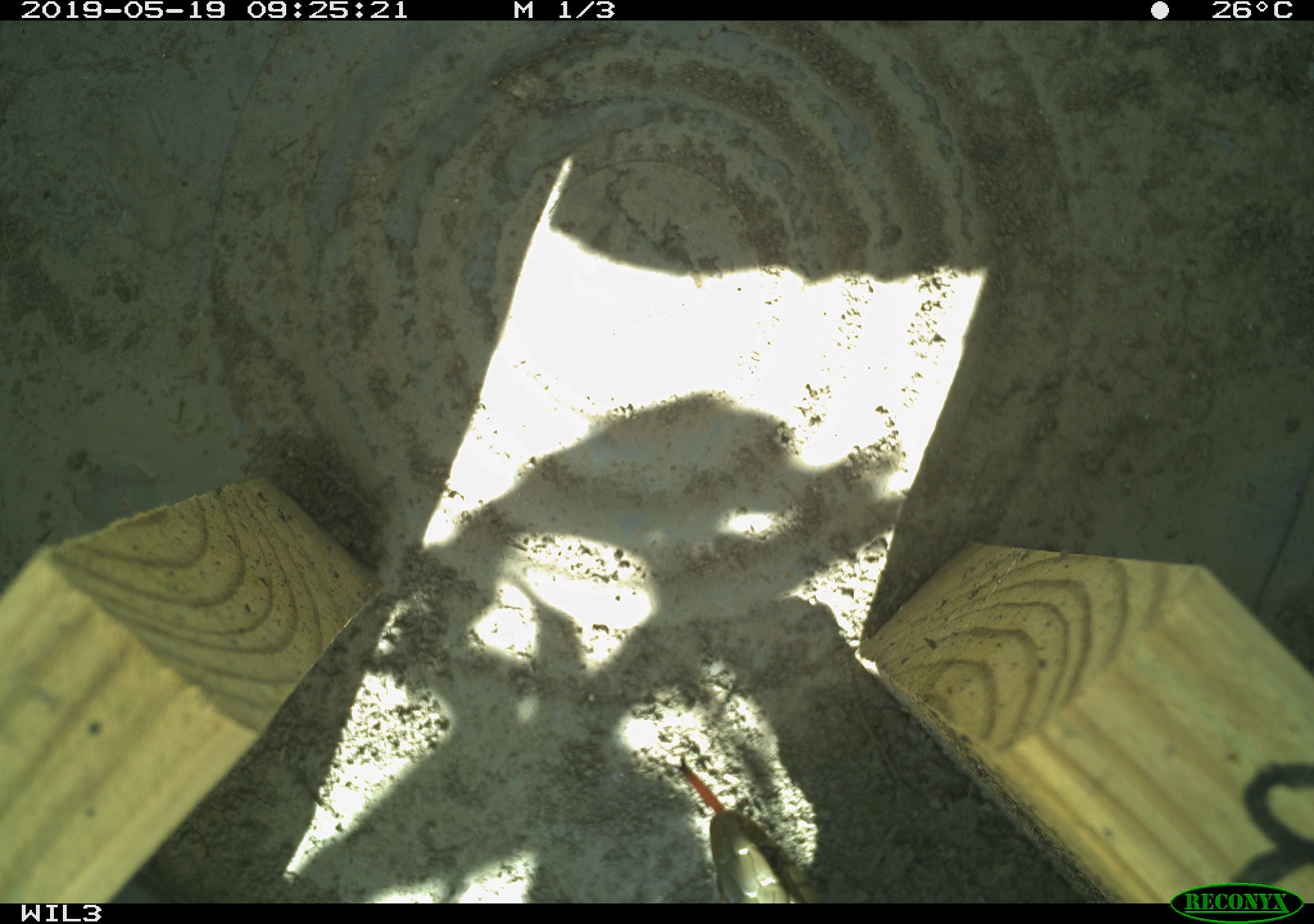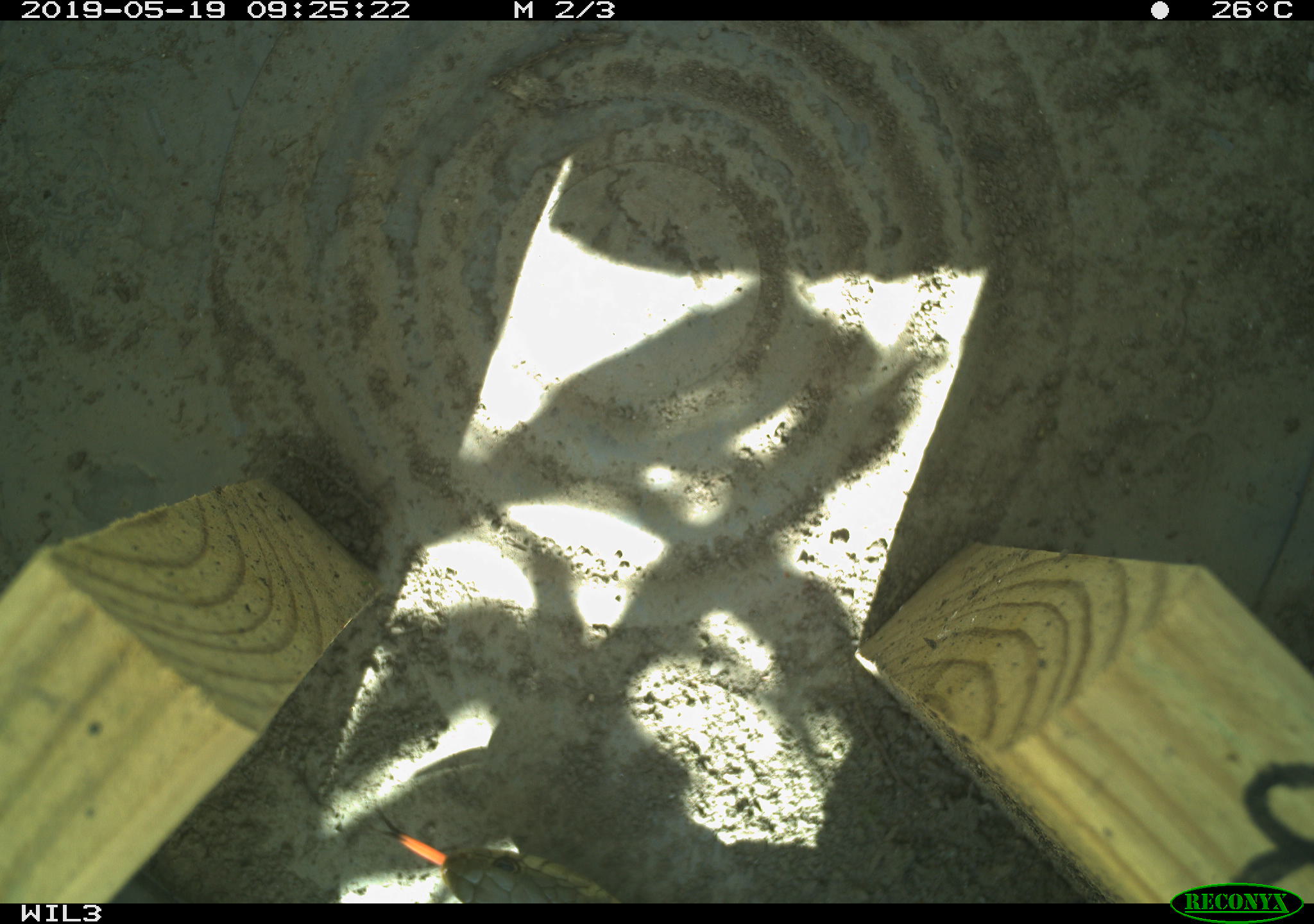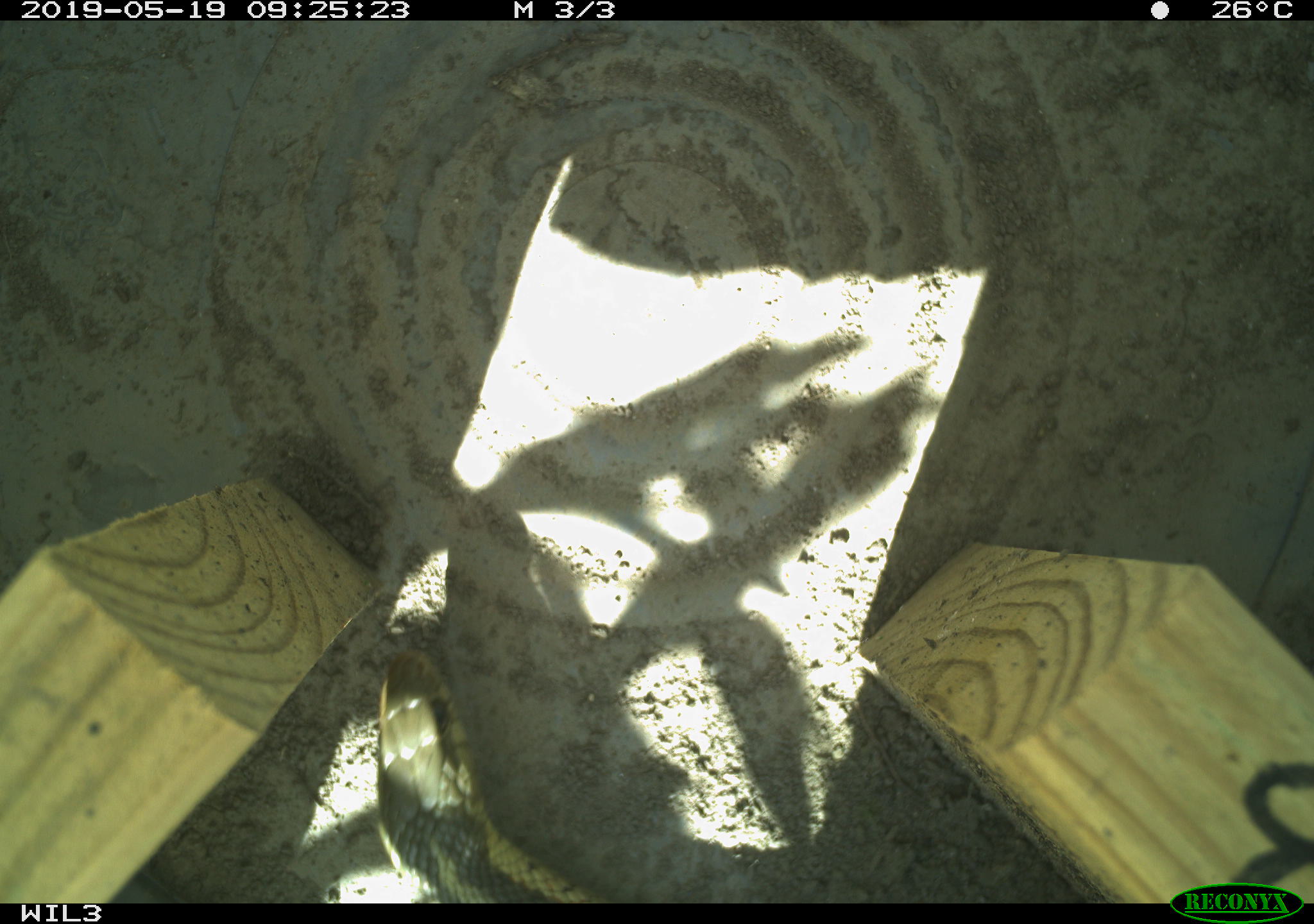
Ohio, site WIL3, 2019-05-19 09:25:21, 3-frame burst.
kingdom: Animalia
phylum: Chordata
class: Reptilia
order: Squamata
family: Colubridae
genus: Thamnophis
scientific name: Thamnophis sirtalis sirtalis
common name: eastern gartersnake